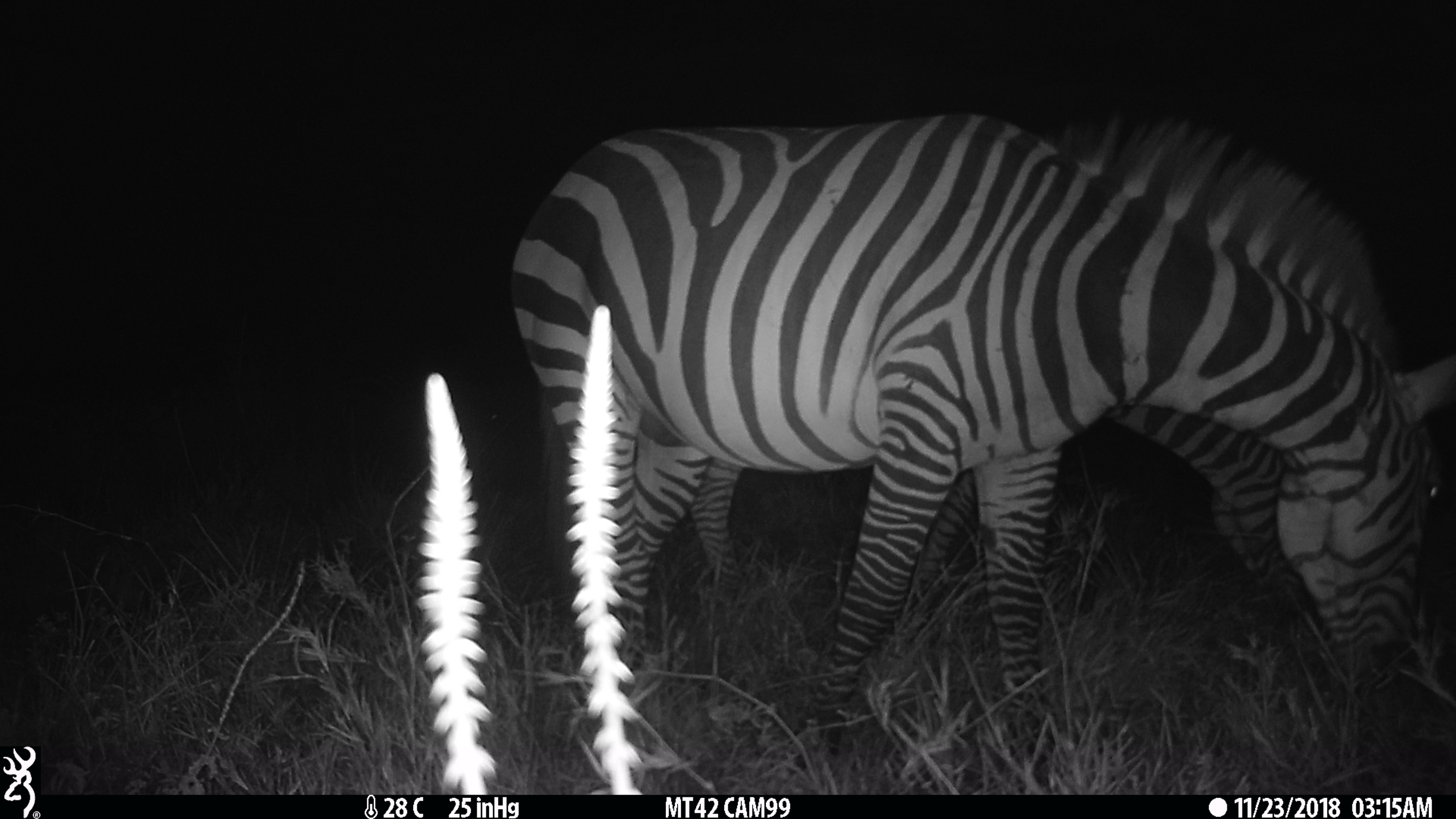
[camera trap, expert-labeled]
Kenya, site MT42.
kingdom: Animalia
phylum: Chordata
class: Mammalia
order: Perissodactyla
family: Equidae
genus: Equus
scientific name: Equus quagga burchellii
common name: burchell's zebra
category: zebra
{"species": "zebra (burchell's zebra) (Equus quagga burchellii)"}